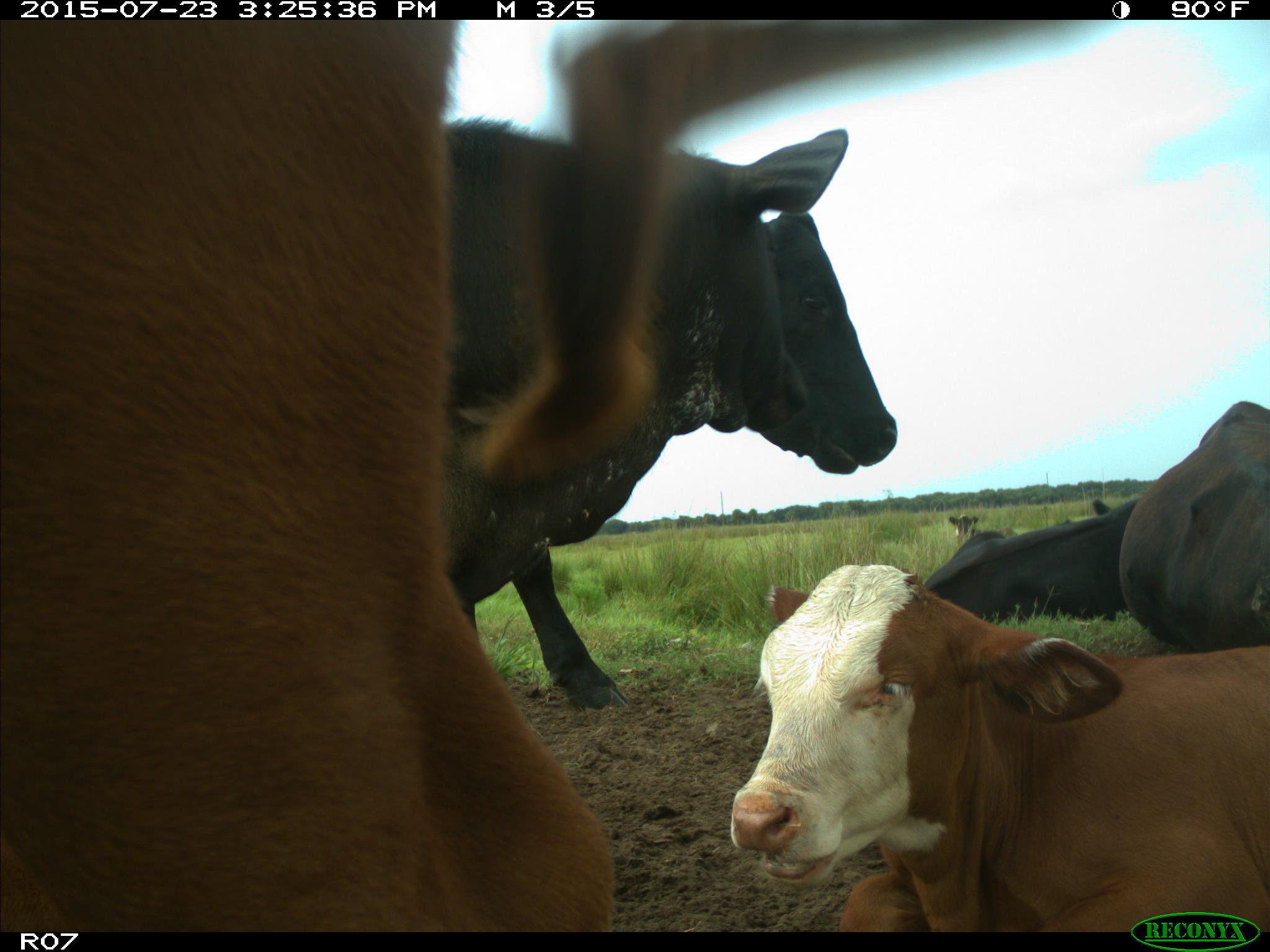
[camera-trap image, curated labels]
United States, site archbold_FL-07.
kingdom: Animalia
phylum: Chordata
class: Mammalia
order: Artiodactyla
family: Bovidae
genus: Bos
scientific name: Bos taurus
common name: domestic cow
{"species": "Bos taurus (domestic cow)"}